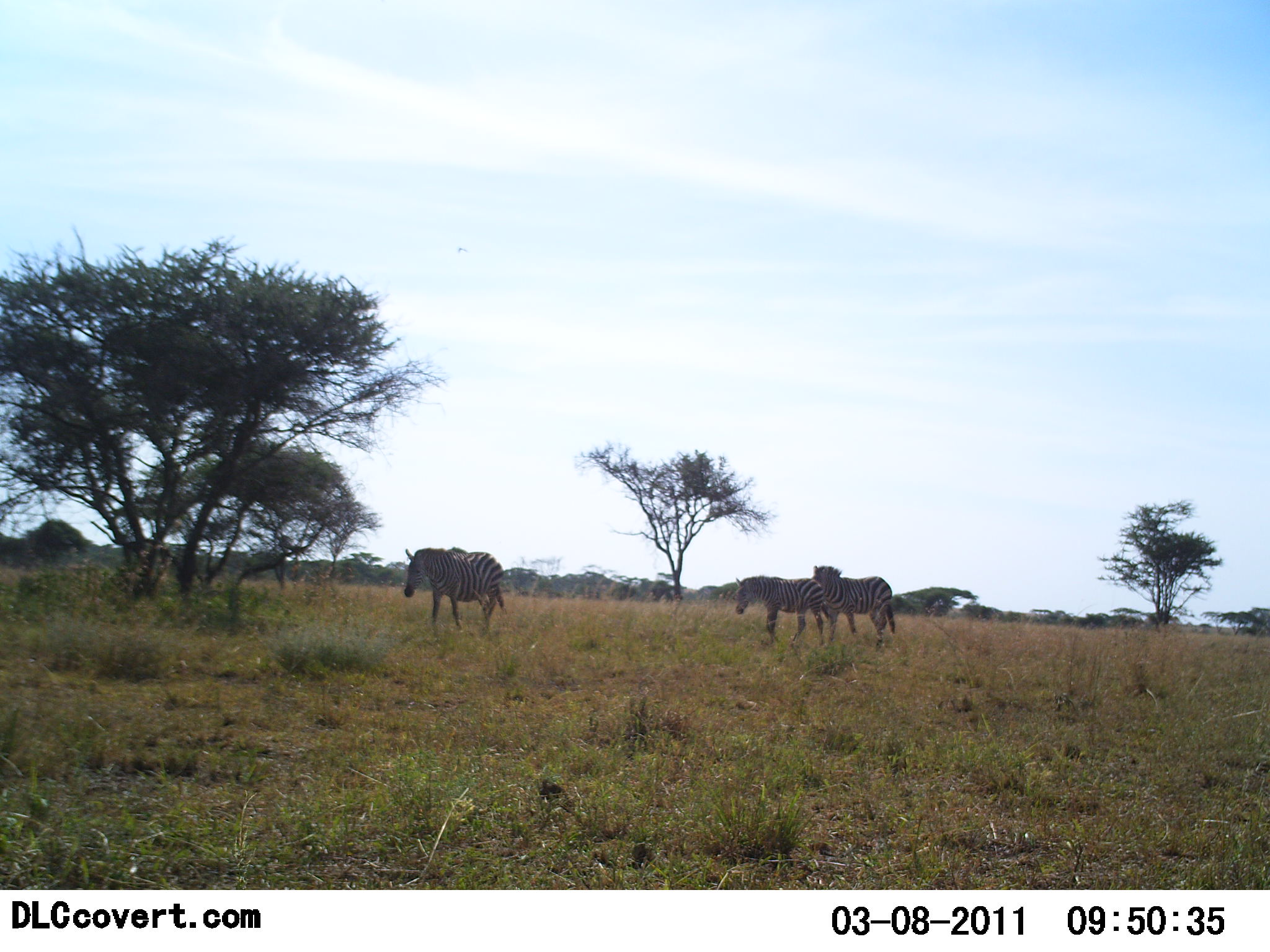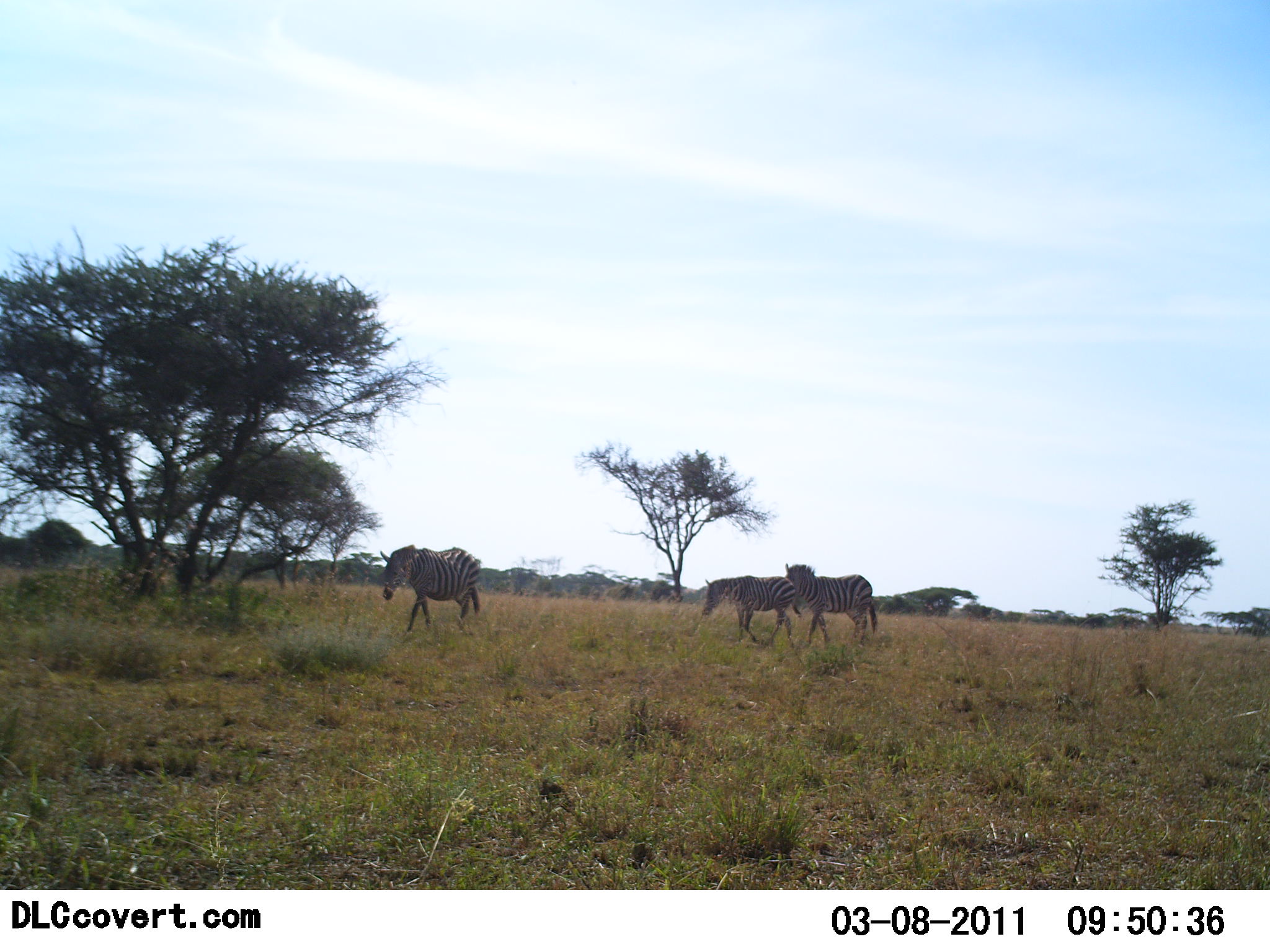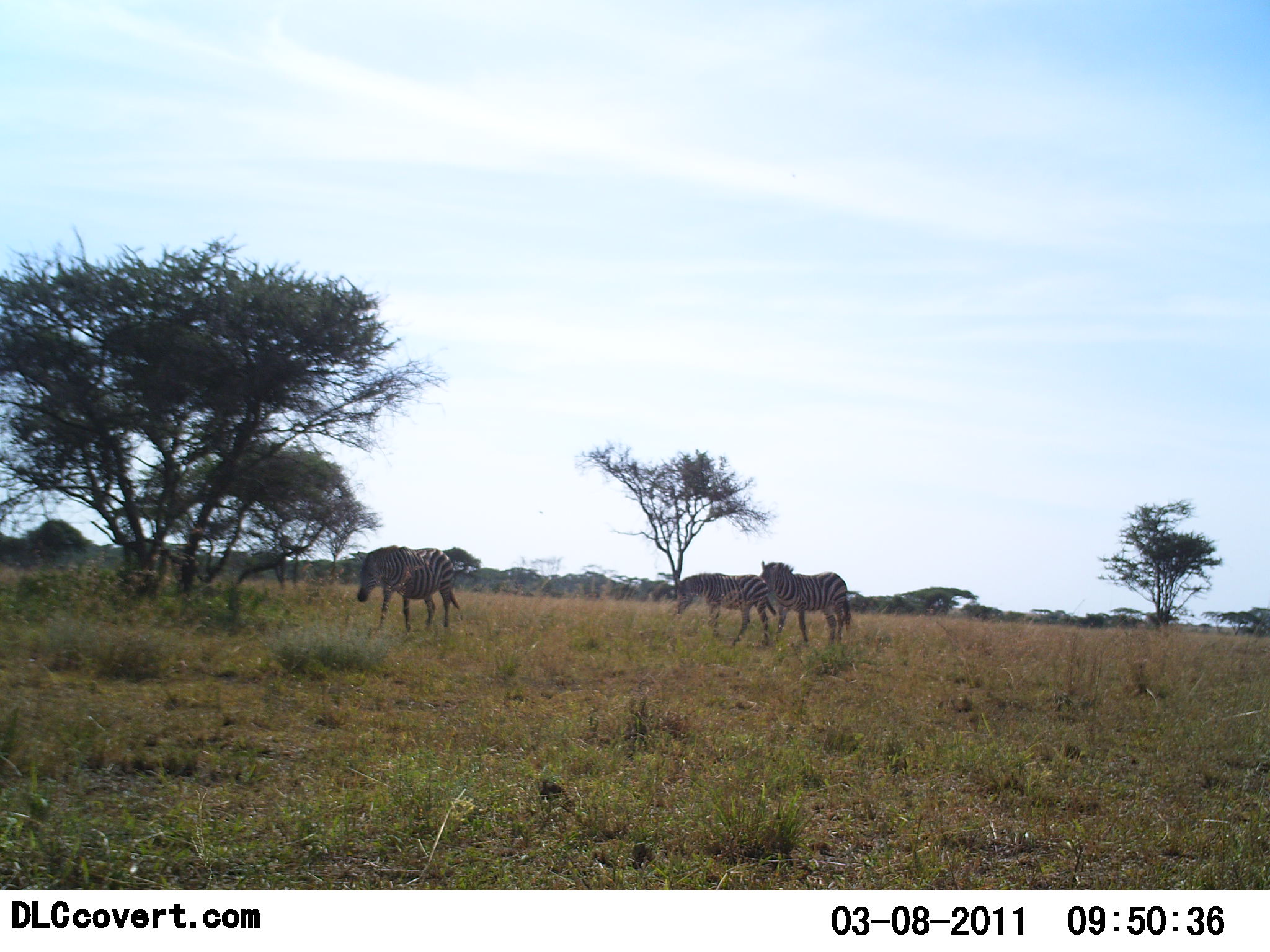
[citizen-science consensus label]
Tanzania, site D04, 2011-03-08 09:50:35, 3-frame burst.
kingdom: Animalia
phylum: Chordata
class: Mammalia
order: Perissodactyla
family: Equidae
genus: Equus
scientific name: Equus quagga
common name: plains zebra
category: zebra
Zebra (plains zebra) (Equus quagga), count 3. Behavior (volunteer vote fractions): standing 27%, resting 0%, moving 73%, interacting 0%. Young present (vote fraction): 0%. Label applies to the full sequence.